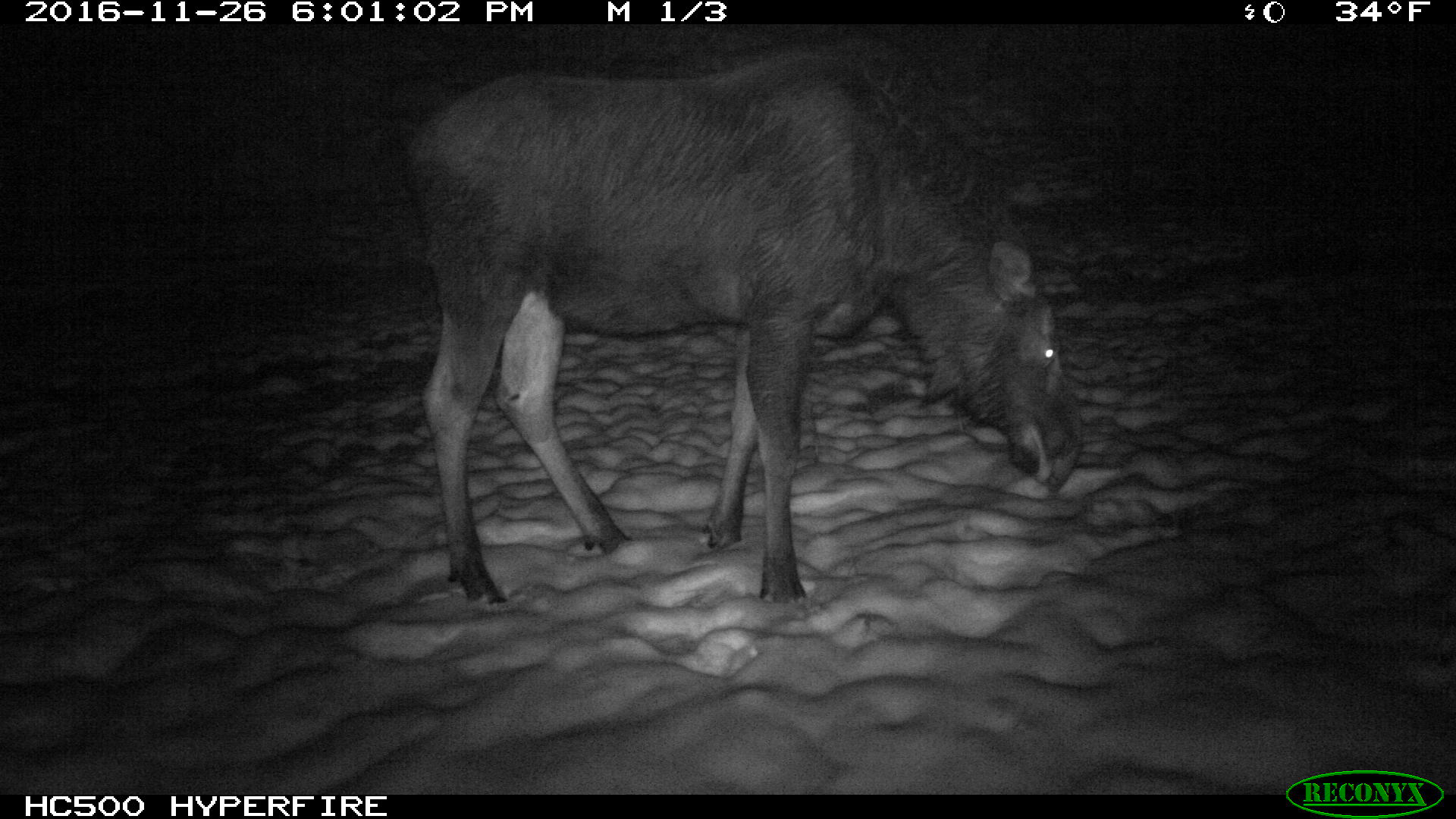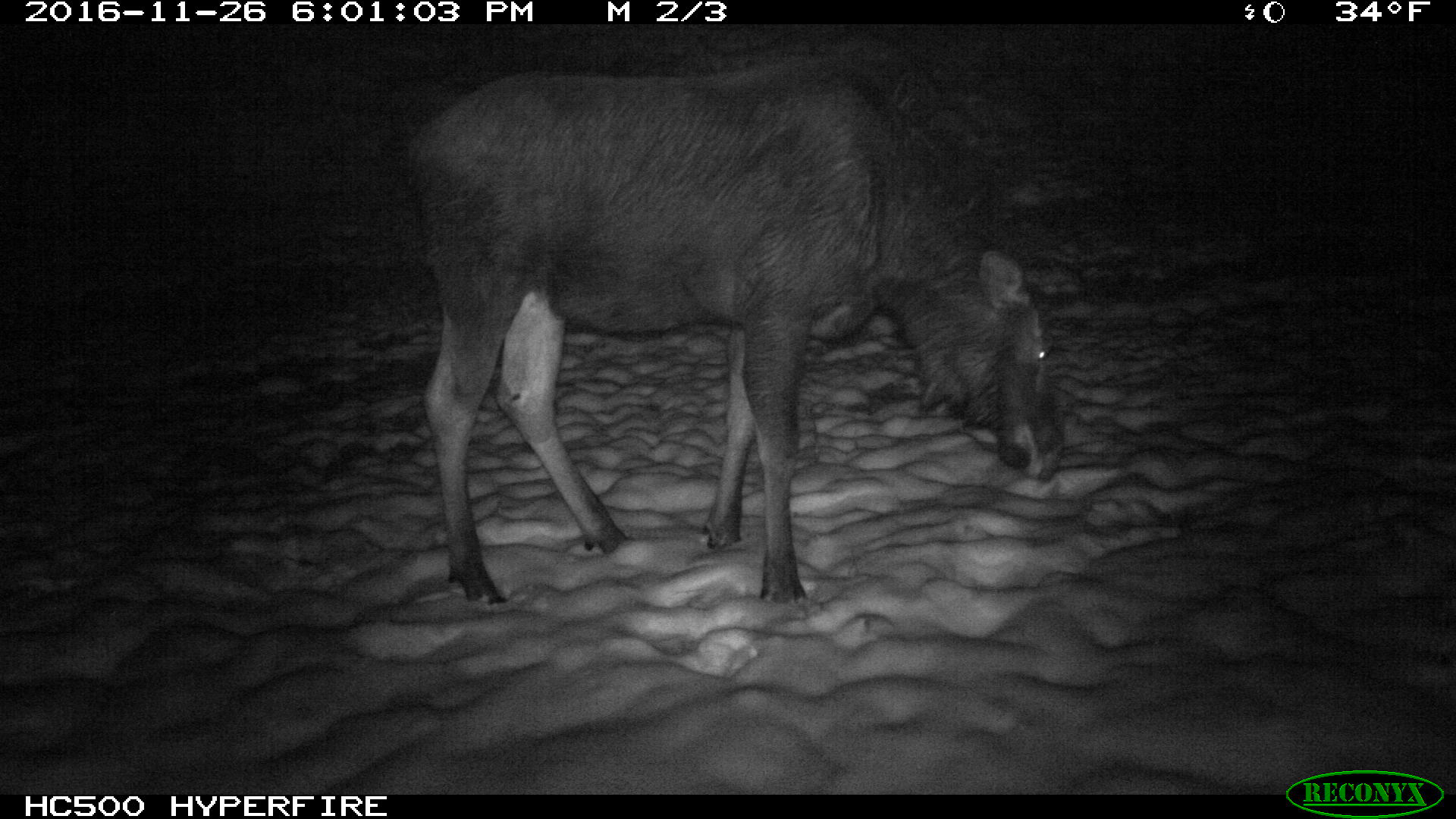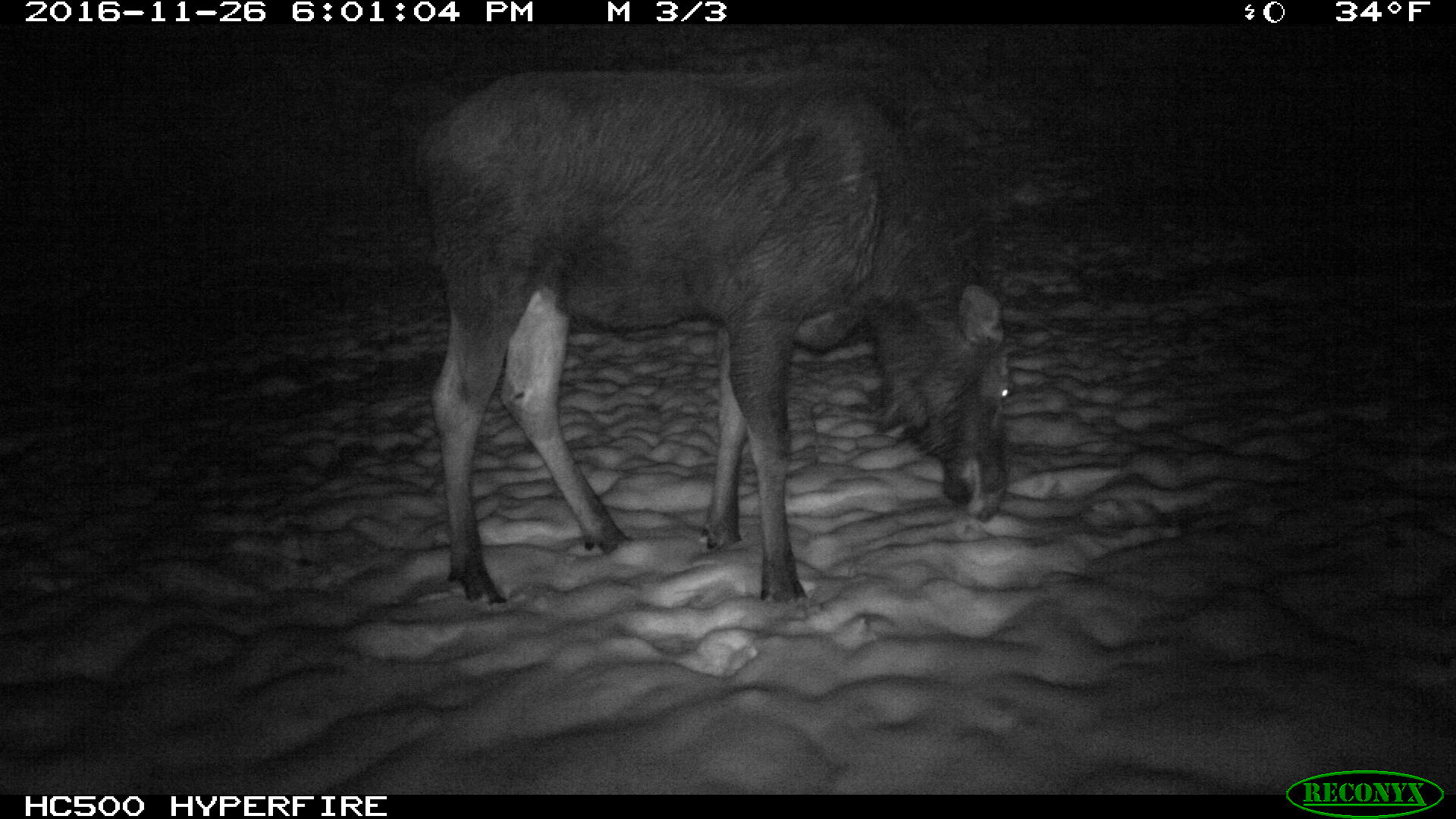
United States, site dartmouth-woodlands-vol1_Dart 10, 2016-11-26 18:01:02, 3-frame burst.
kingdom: Animalia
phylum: Chordata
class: Mammalia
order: Artiodactyla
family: Cervidae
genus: Alces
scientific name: Alces alces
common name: moose